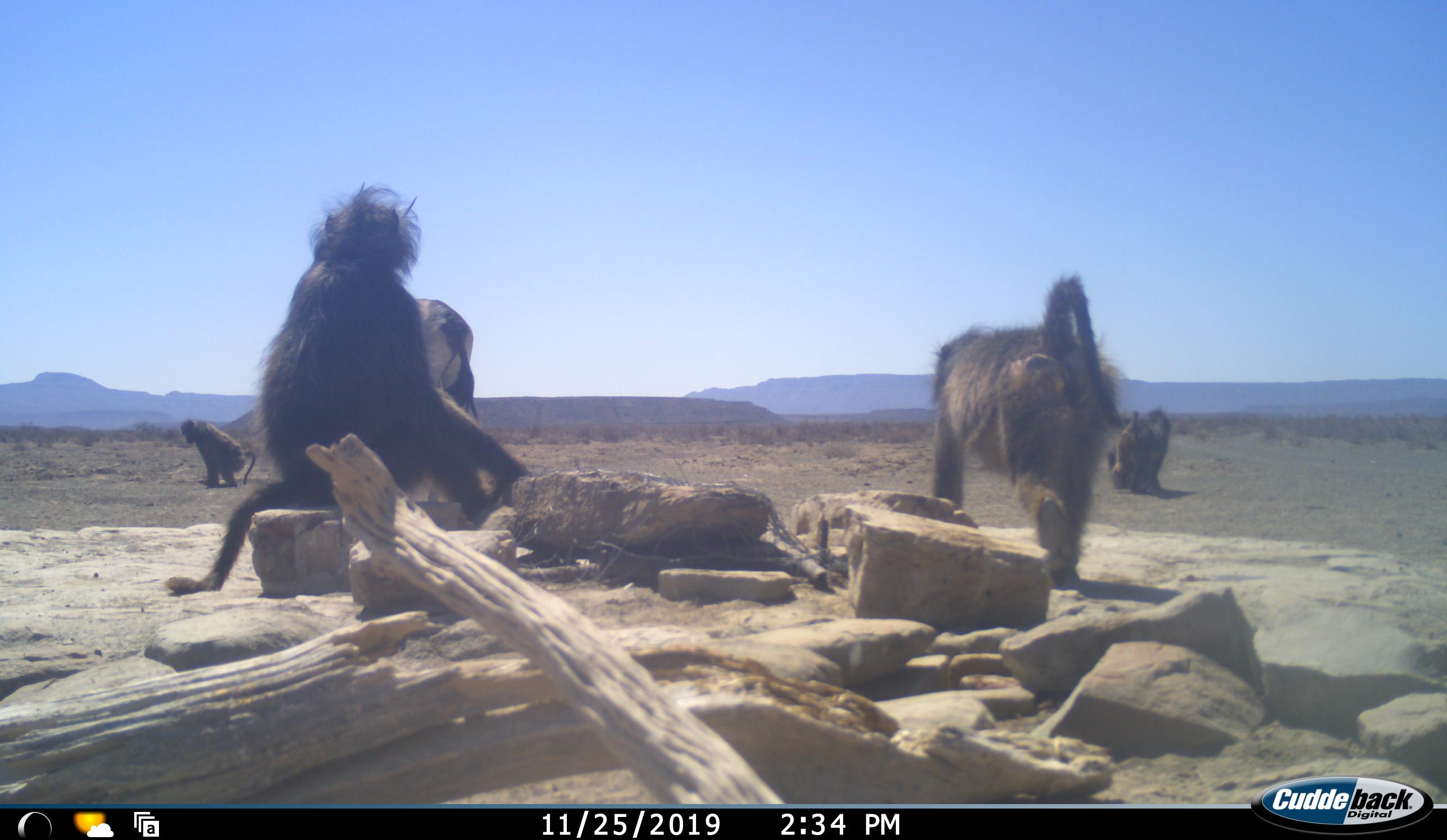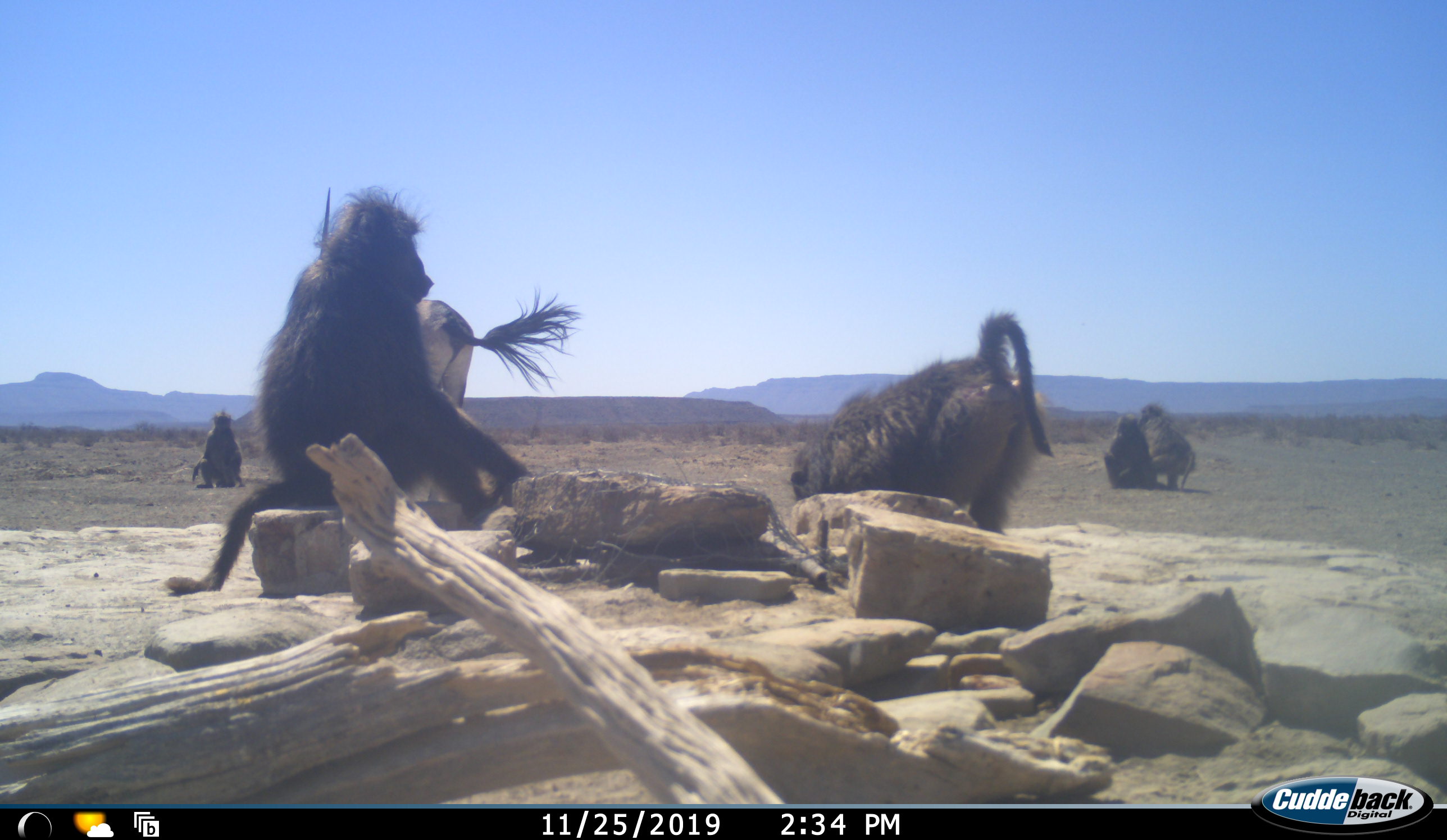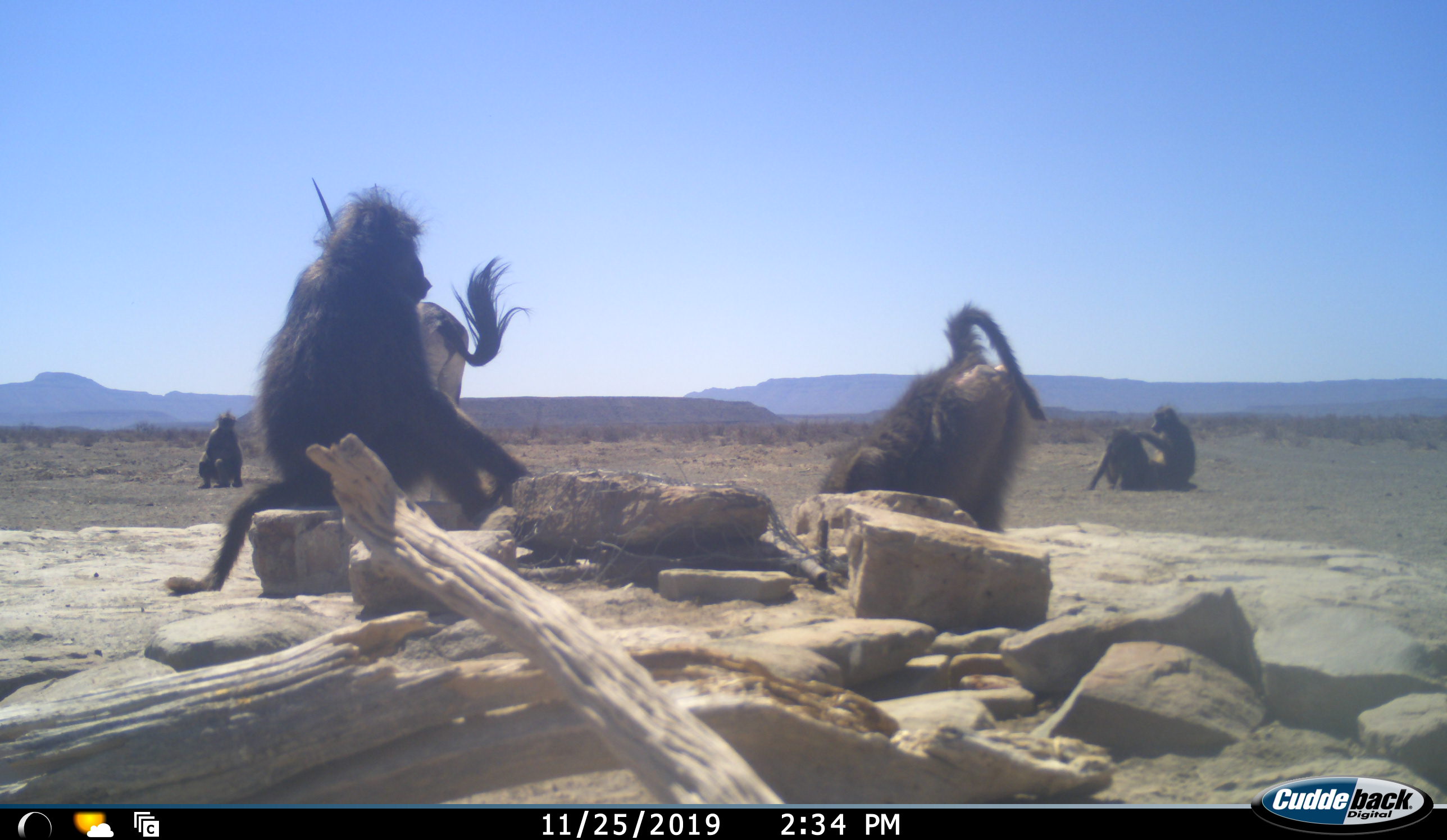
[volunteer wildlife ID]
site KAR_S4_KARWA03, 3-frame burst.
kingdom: Animalia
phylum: Chordata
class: Mammalia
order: Primates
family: Cercopithecidae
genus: Papio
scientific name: Papio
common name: baboon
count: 5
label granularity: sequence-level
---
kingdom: Animalia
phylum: Chordata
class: Mammalia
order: Artiodactyla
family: Bovidae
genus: Oryx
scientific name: Oryx gazella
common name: gemsbok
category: oryx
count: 1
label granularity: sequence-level